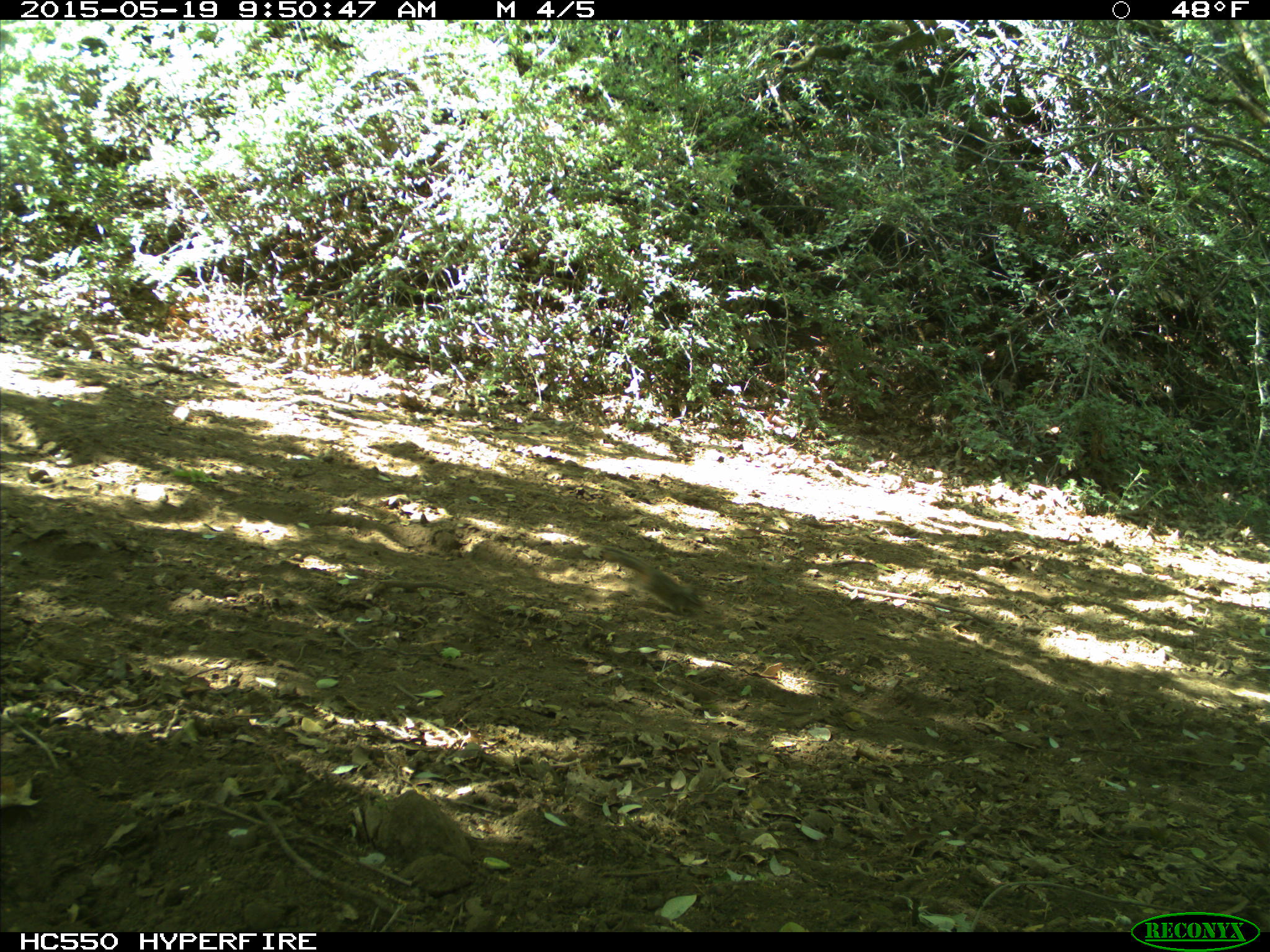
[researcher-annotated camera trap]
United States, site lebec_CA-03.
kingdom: Animalia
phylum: Chordata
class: Mammalia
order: Rodentia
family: Sciuridae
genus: Tamias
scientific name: Tamias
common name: chipmunk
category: unidentified chipmunk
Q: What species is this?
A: Unidentified chipmunk (chipmunk) (Tamias).